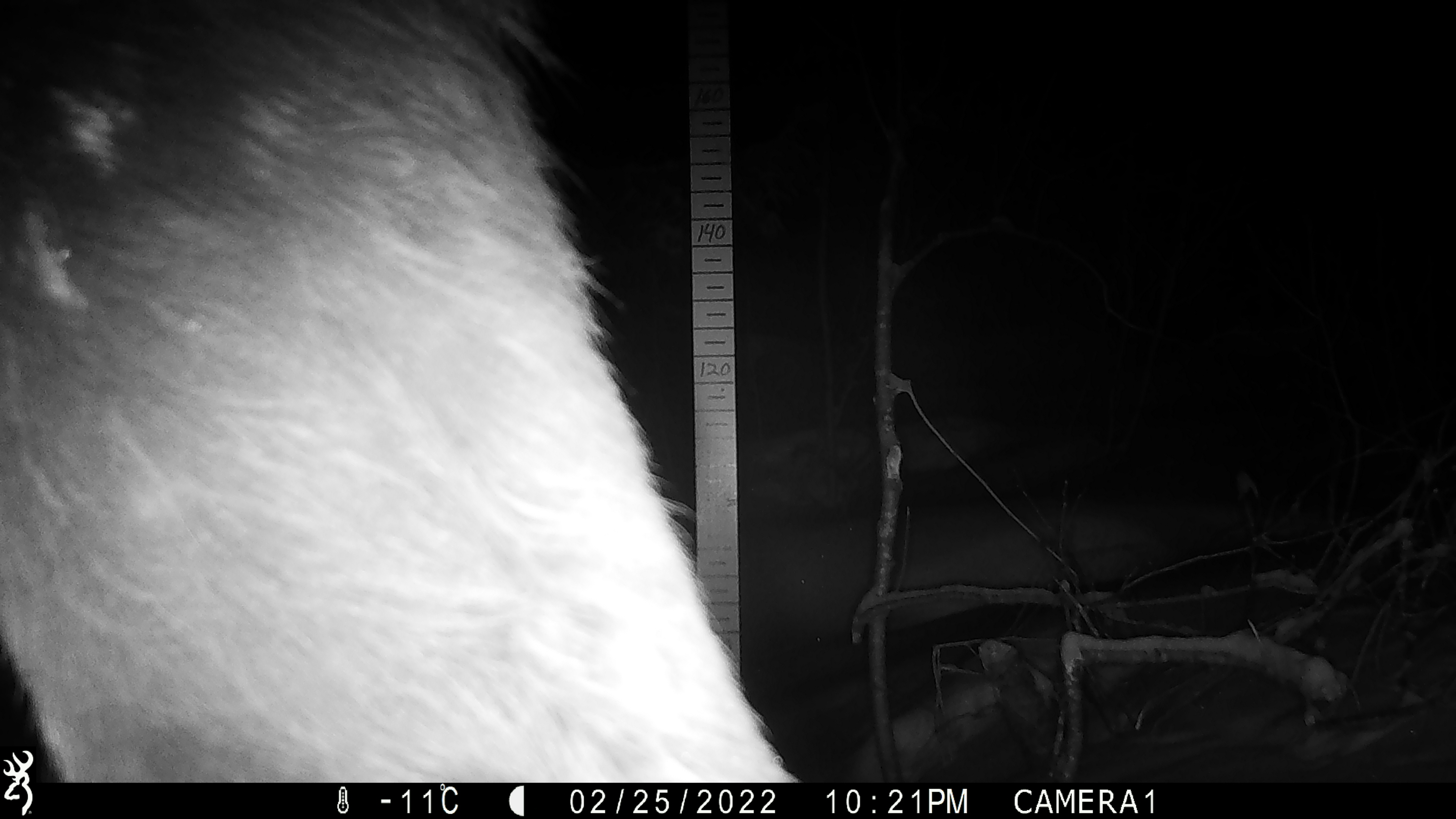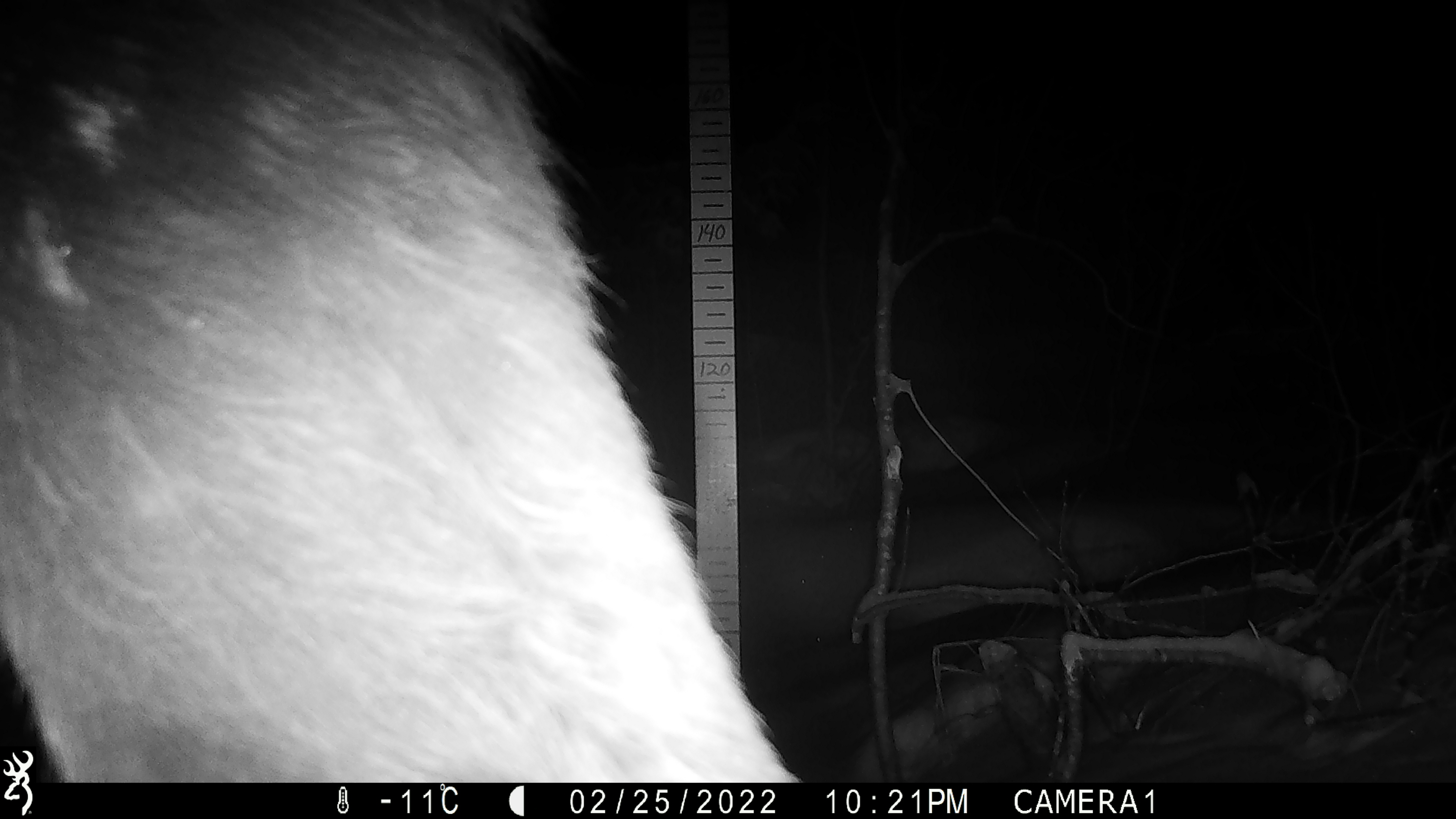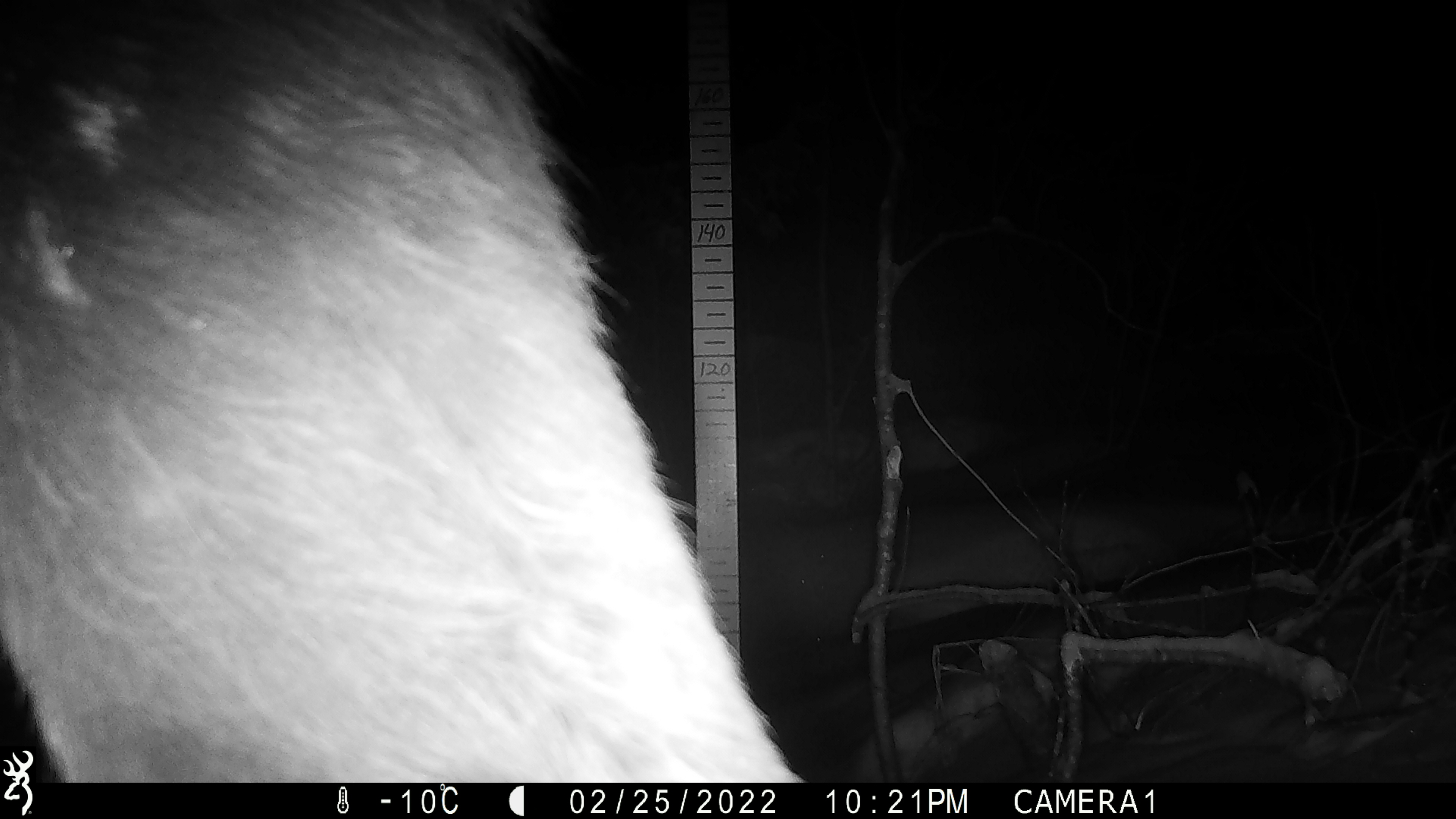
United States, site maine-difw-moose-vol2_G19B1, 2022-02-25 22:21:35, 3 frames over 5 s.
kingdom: Animalia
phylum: Chordata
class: Mammalia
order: Artiodactyla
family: Cervidae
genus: Alces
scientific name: Alces alces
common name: moose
Moose (Alces alces).